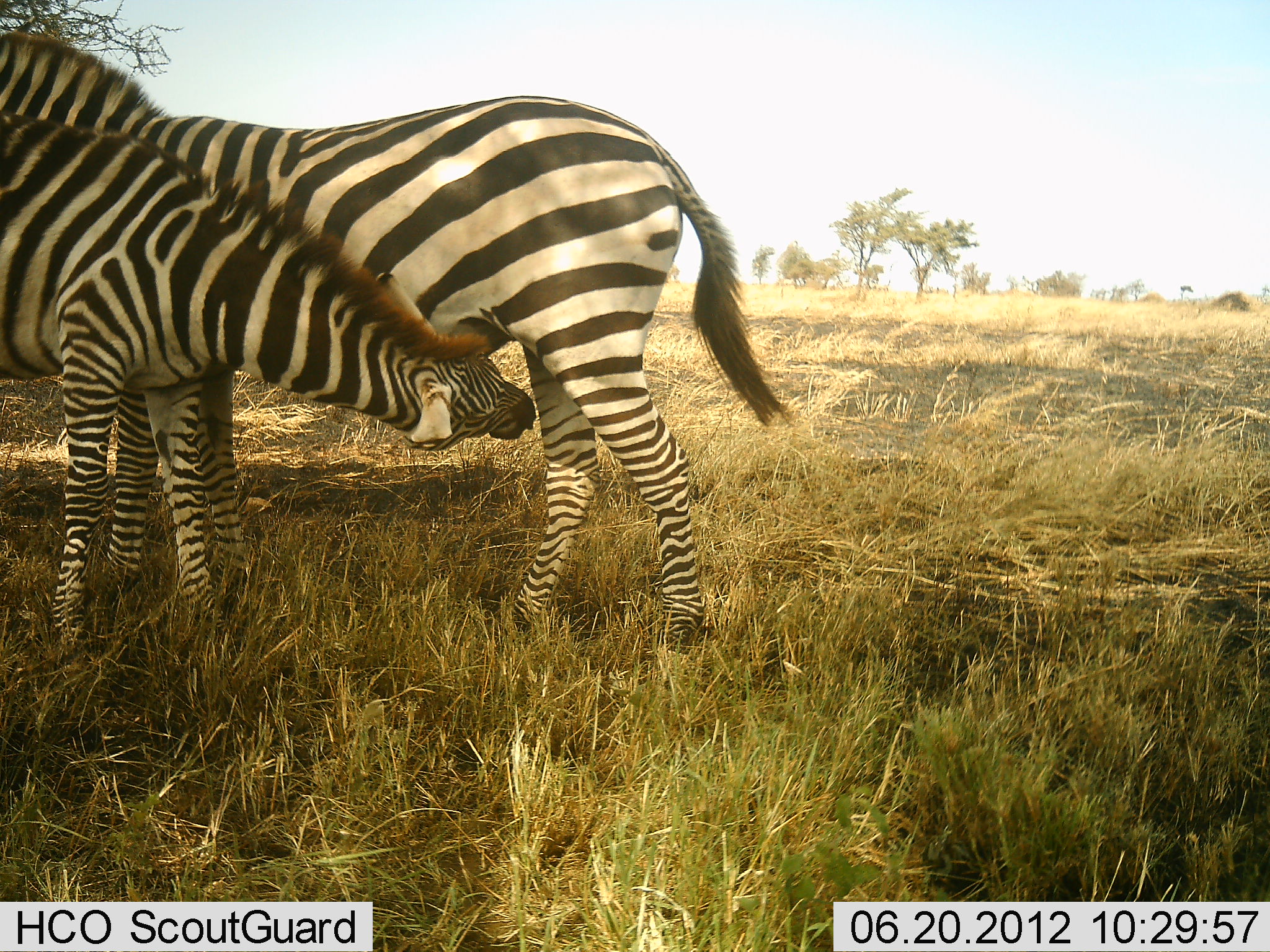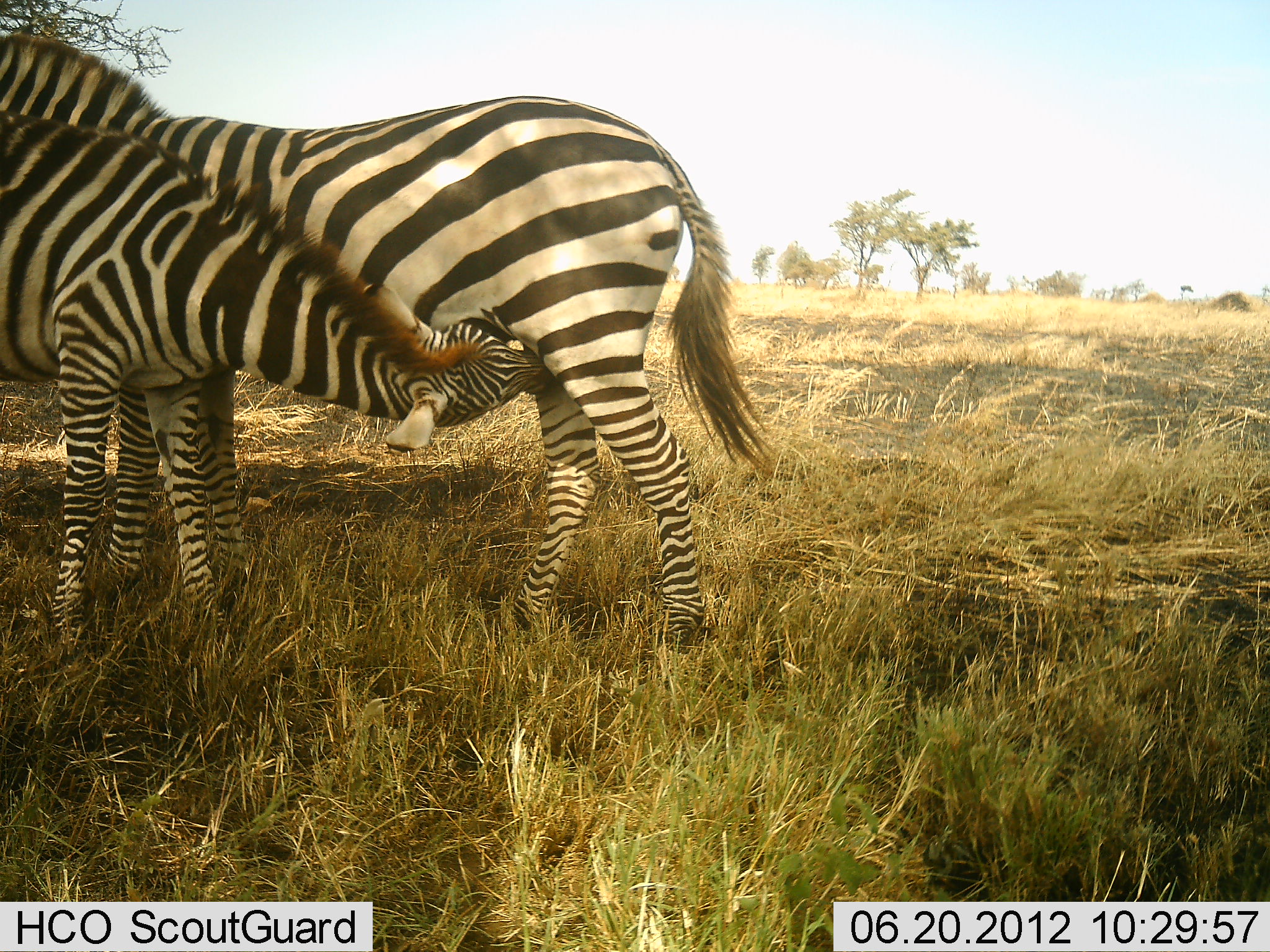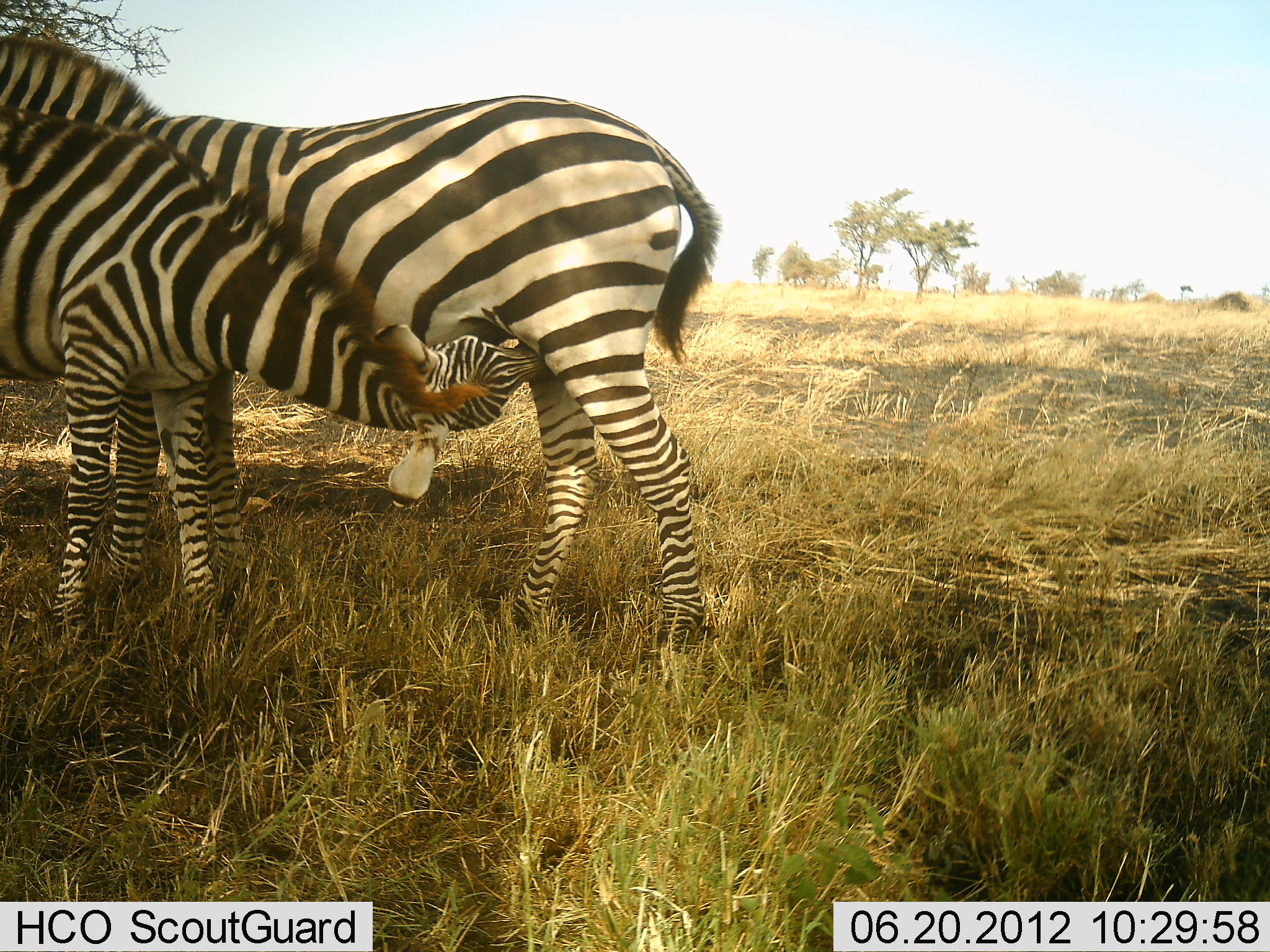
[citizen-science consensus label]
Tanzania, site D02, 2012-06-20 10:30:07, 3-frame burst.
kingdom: Animalia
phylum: Chordata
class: Mammalia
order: Perissodactyla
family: Equidae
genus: Equus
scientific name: Equus quagga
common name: plains zebra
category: zebra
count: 2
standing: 30%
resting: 0%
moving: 0%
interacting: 90%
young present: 30%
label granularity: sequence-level